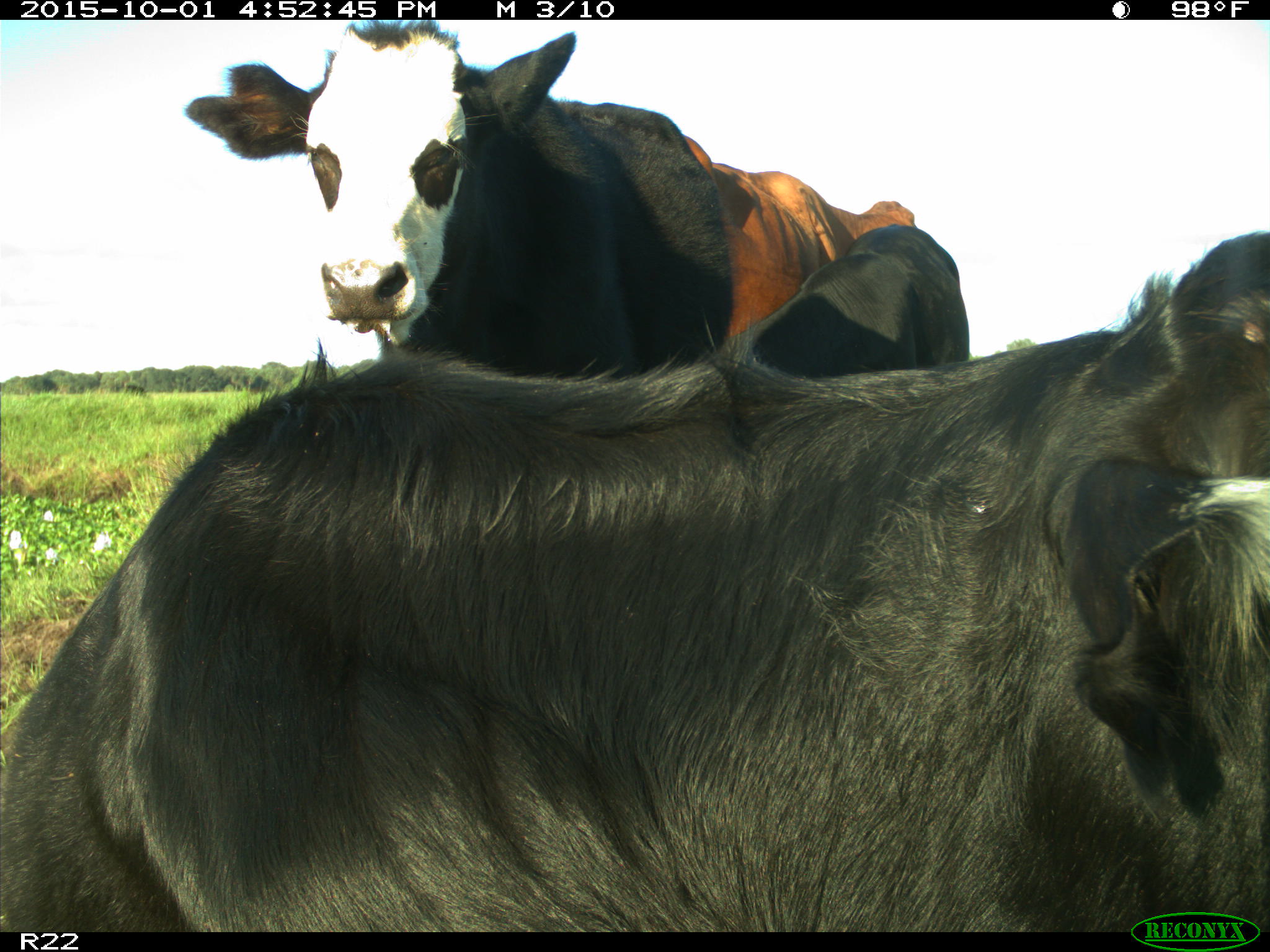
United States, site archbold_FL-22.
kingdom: Animalia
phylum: Chordata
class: Mammalia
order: Artiodactyla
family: Bovidae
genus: Bos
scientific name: Bos taurus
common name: domestic cow